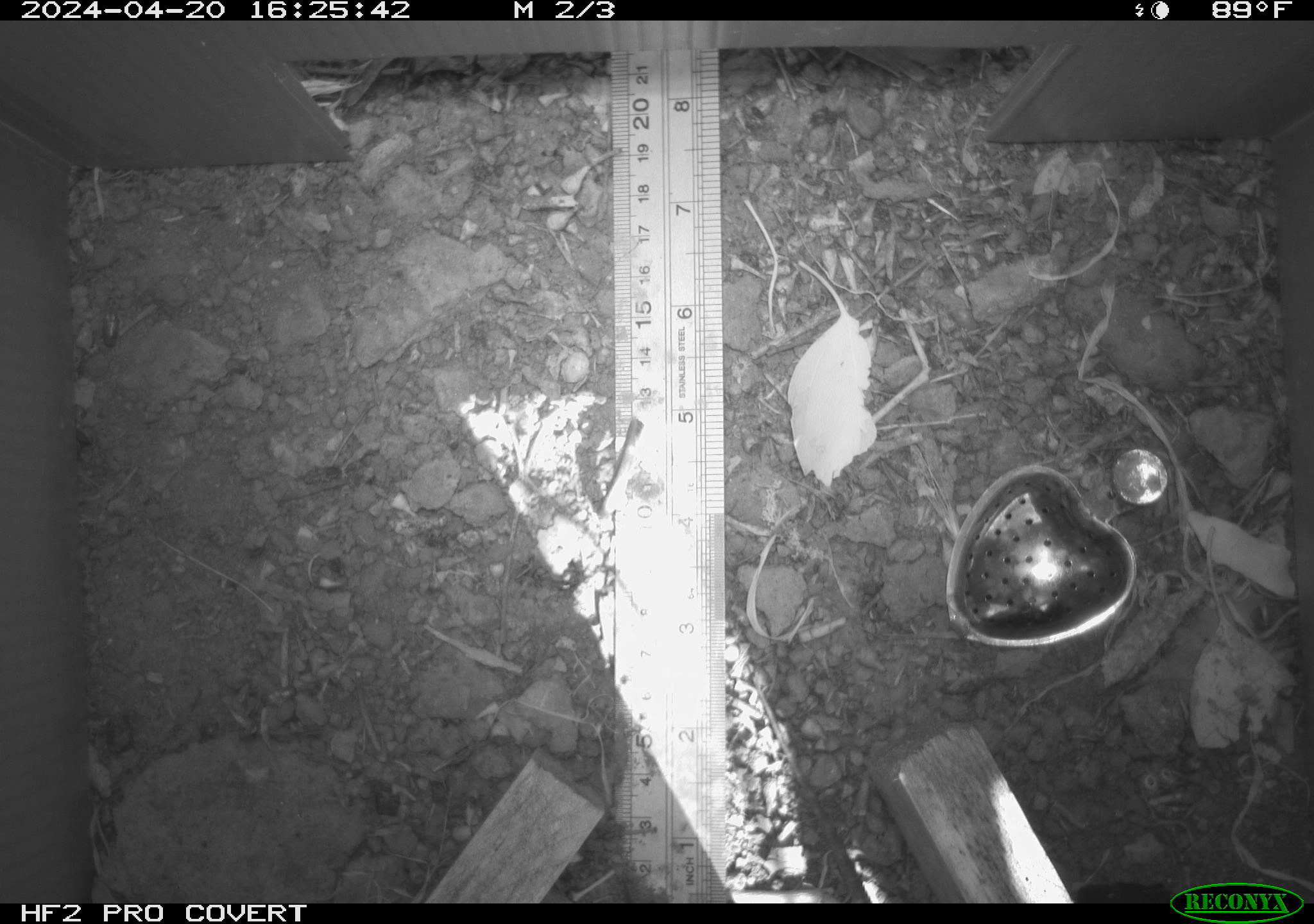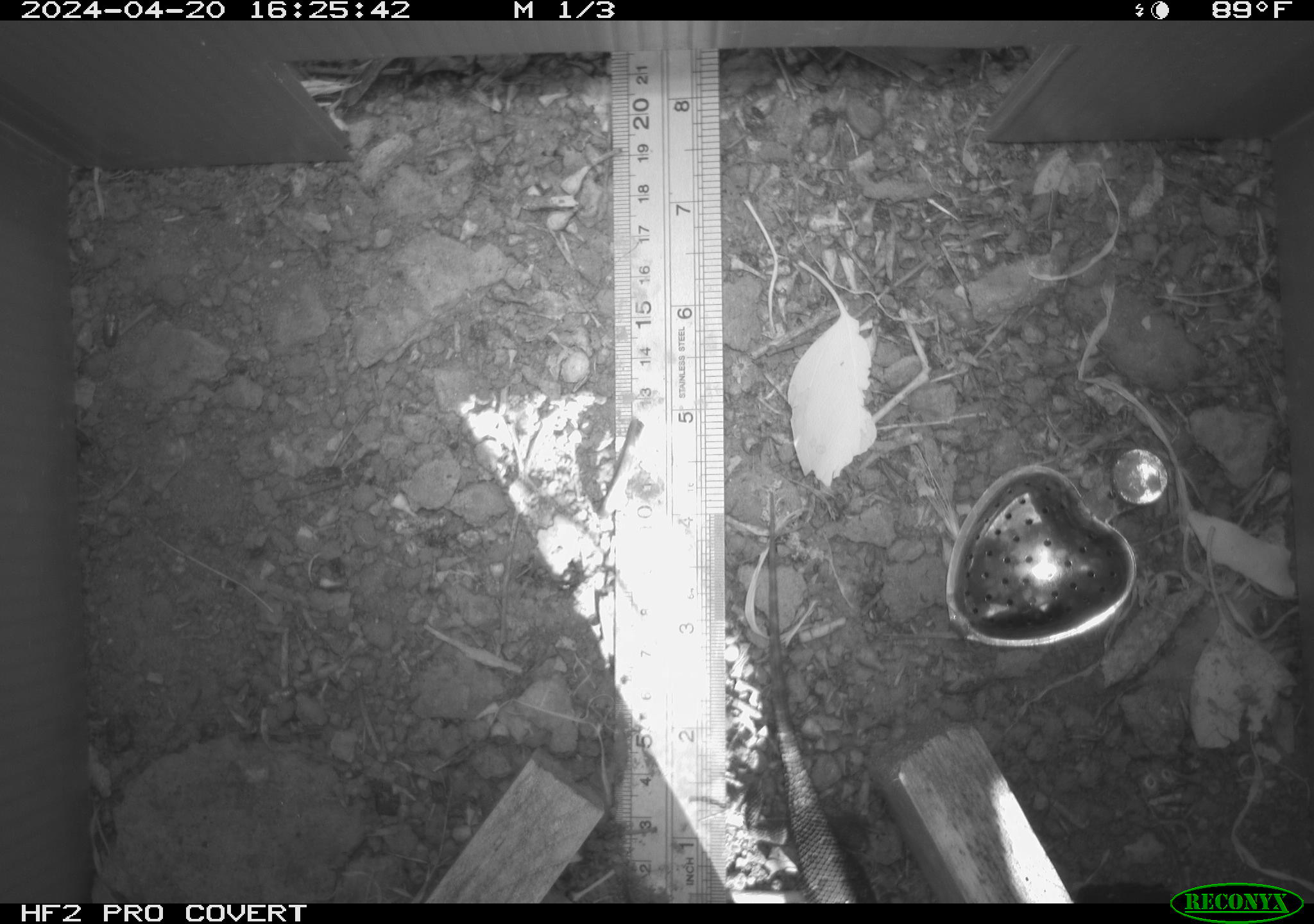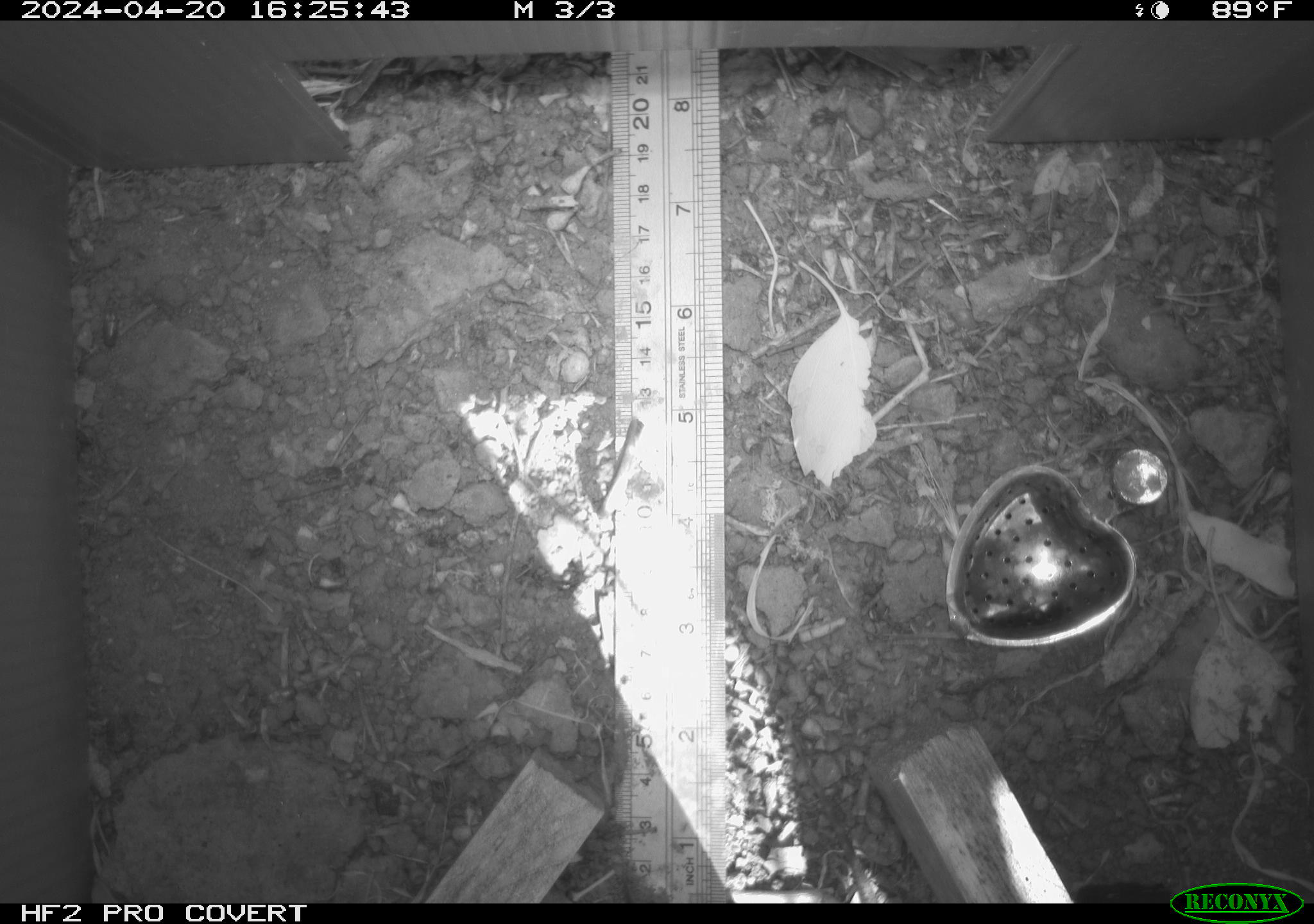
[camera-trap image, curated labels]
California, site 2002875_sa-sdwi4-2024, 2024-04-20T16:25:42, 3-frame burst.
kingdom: Animalia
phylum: Chordata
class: Reptilia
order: Squamata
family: Phrynosomatidae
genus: Sceloporus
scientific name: Sceloporus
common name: spiny lizards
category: sceloporus species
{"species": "sceloporus species (spiny lizards) (Sceloporus)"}